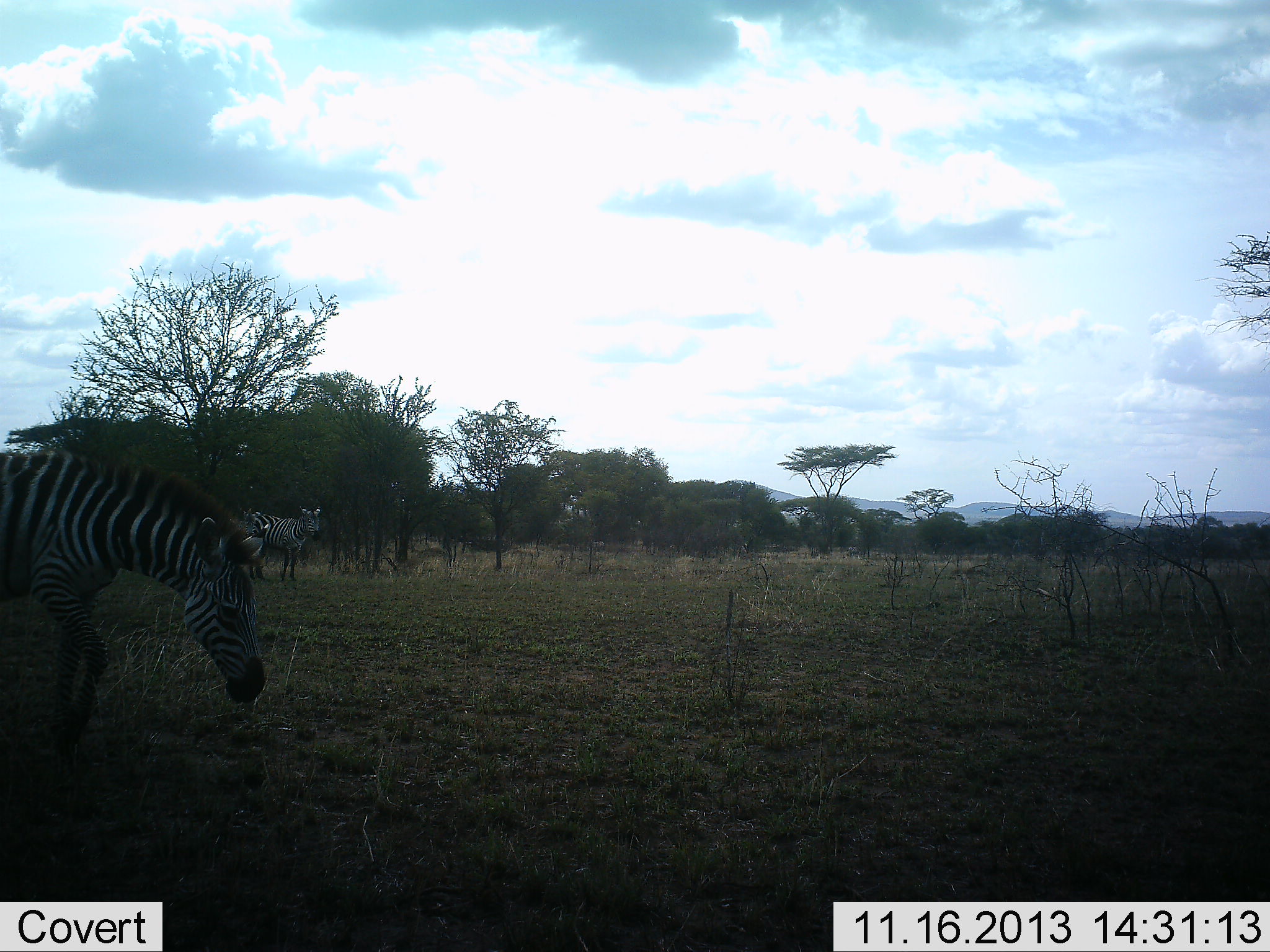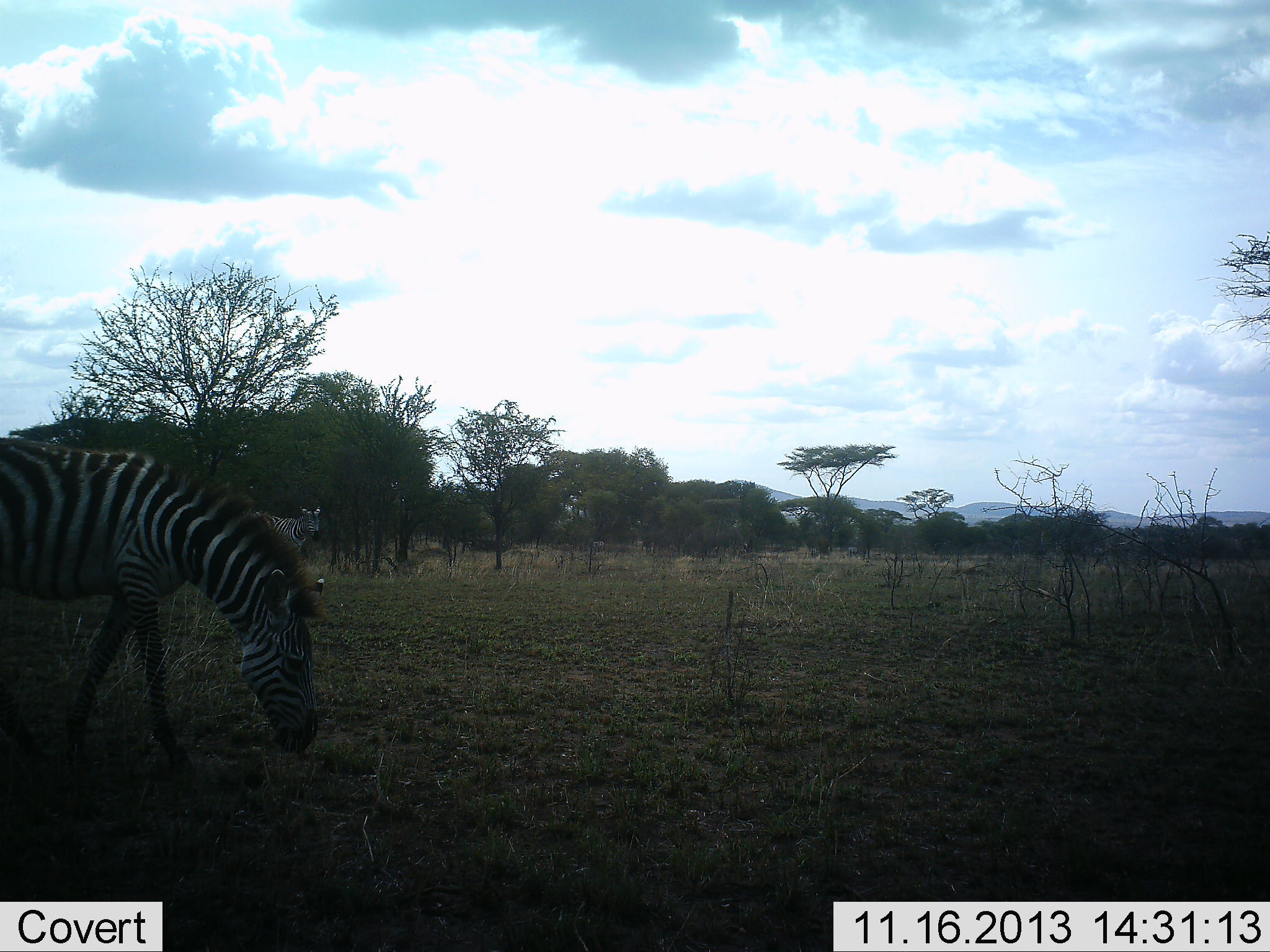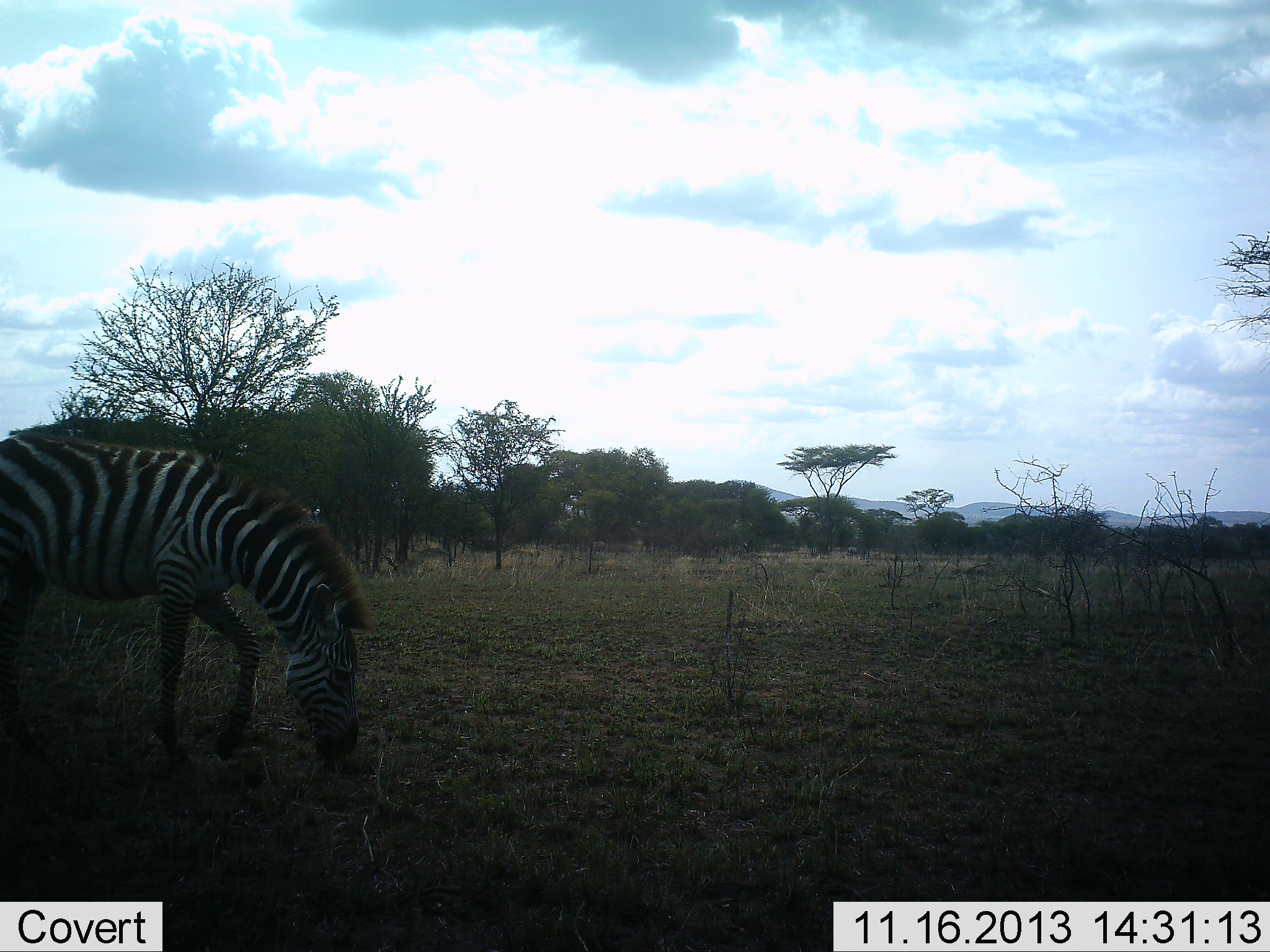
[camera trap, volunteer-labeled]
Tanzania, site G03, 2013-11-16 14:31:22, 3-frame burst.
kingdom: Animalia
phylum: Chordata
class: Mammalia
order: Perissodactyla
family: Equidae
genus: Equus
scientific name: Equus quagga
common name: plains zebra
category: zebra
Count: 2.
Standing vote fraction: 60%.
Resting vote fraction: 0%.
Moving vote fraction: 70%.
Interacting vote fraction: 0%.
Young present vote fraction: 0%.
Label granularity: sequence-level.